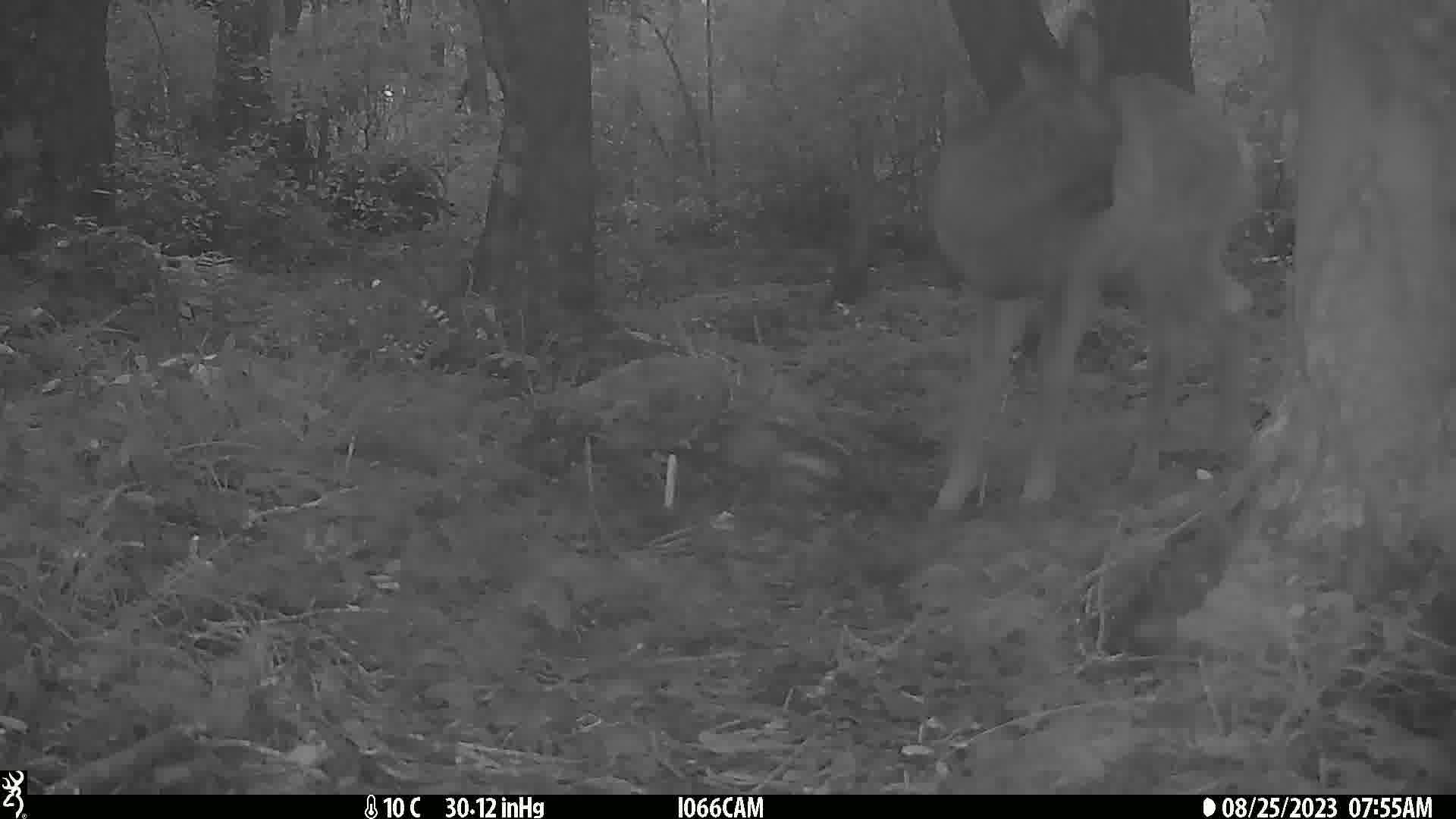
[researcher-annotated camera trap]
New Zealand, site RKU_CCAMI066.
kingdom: Animalia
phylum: Chordata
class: Mammalia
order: Artiodactyla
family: Cervidae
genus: Odocoileus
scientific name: Odocoileus virginianus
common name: white-tailed deer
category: white tailed deer